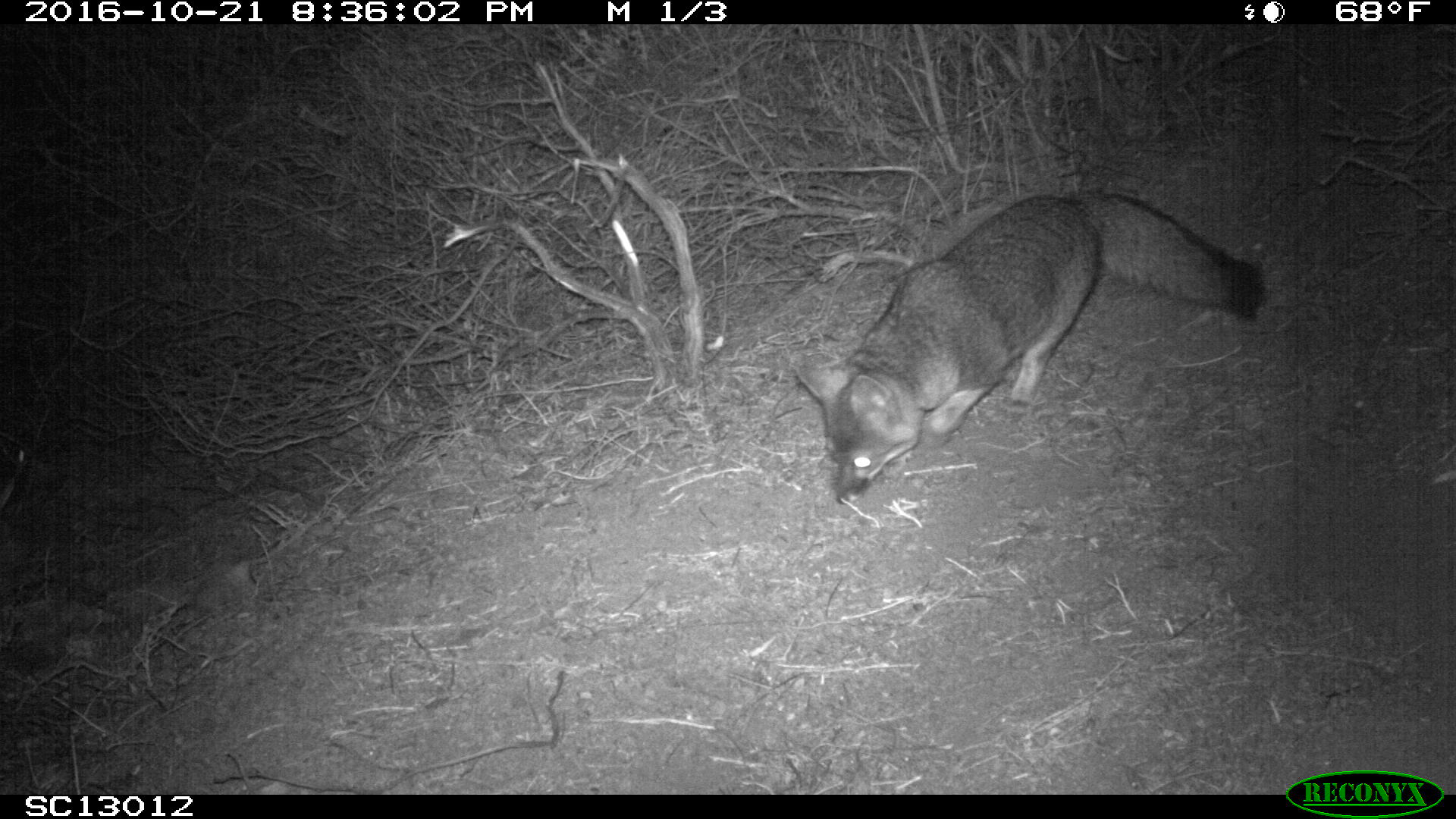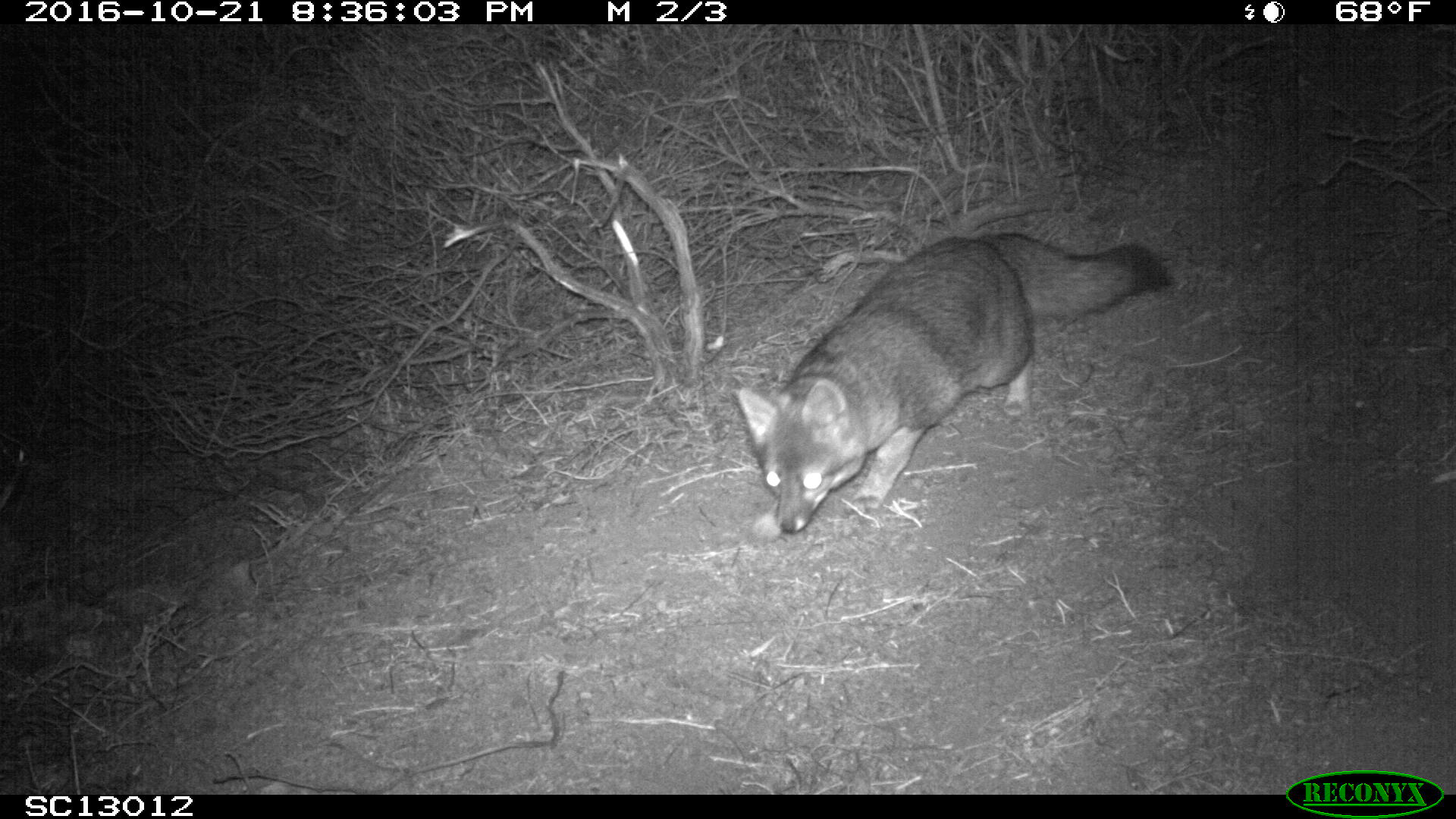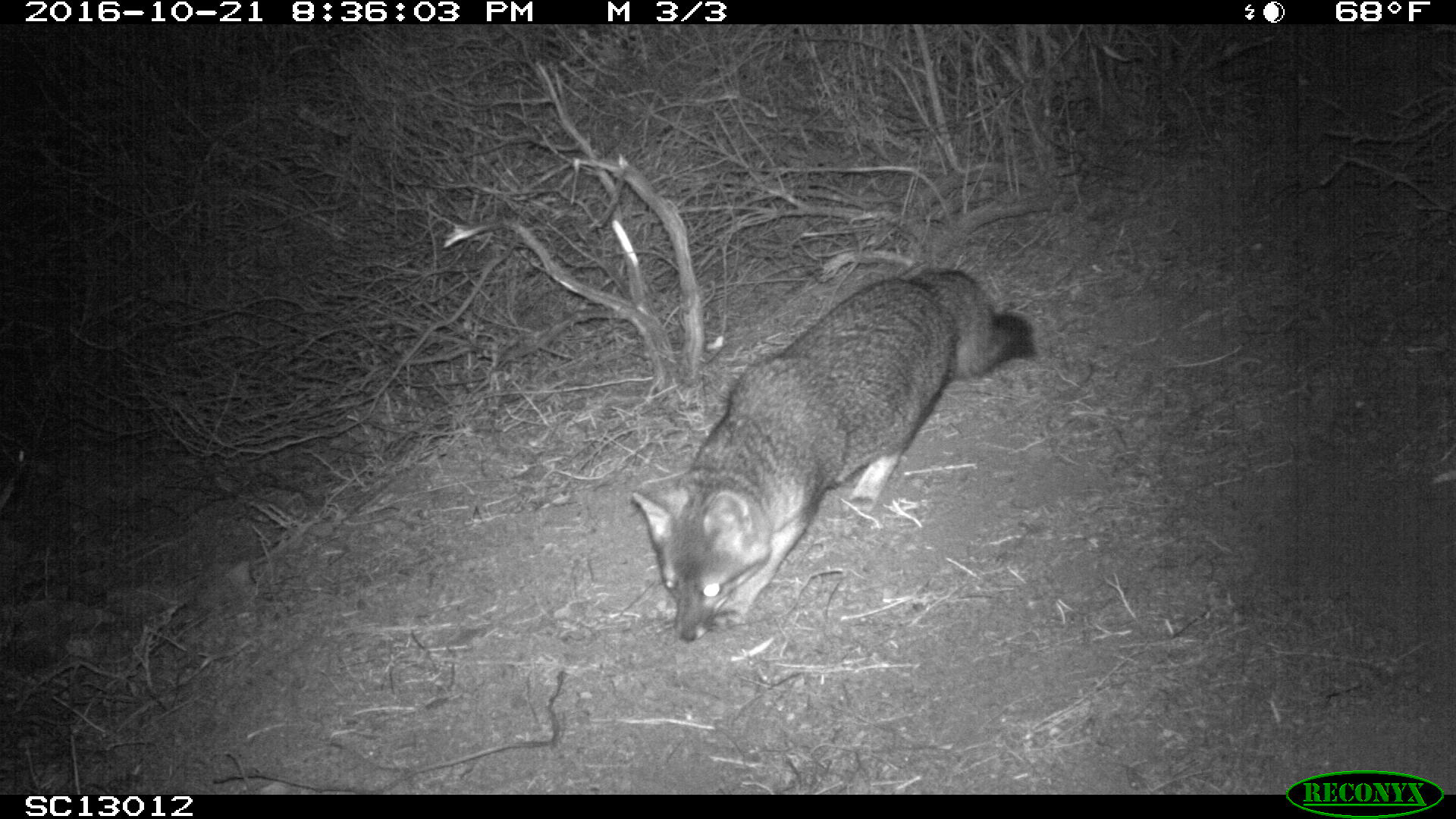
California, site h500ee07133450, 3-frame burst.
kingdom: Animalia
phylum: Chordata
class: Mammalia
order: Carnivora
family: Canidae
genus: Urocyon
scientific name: Urocyon littoralis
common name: island fox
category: fox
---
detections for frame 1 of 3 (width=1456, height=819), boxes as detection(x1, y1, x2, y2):
fox: detection(795, 189, 1266, 504)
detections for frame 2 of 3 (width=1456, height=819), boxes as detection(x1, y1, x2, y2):
fox: detection(736, 232, 1171, 544)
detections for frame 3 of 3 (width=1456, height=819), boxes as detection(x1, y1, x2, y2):
fox: detection(632, 270, 1034, 641)